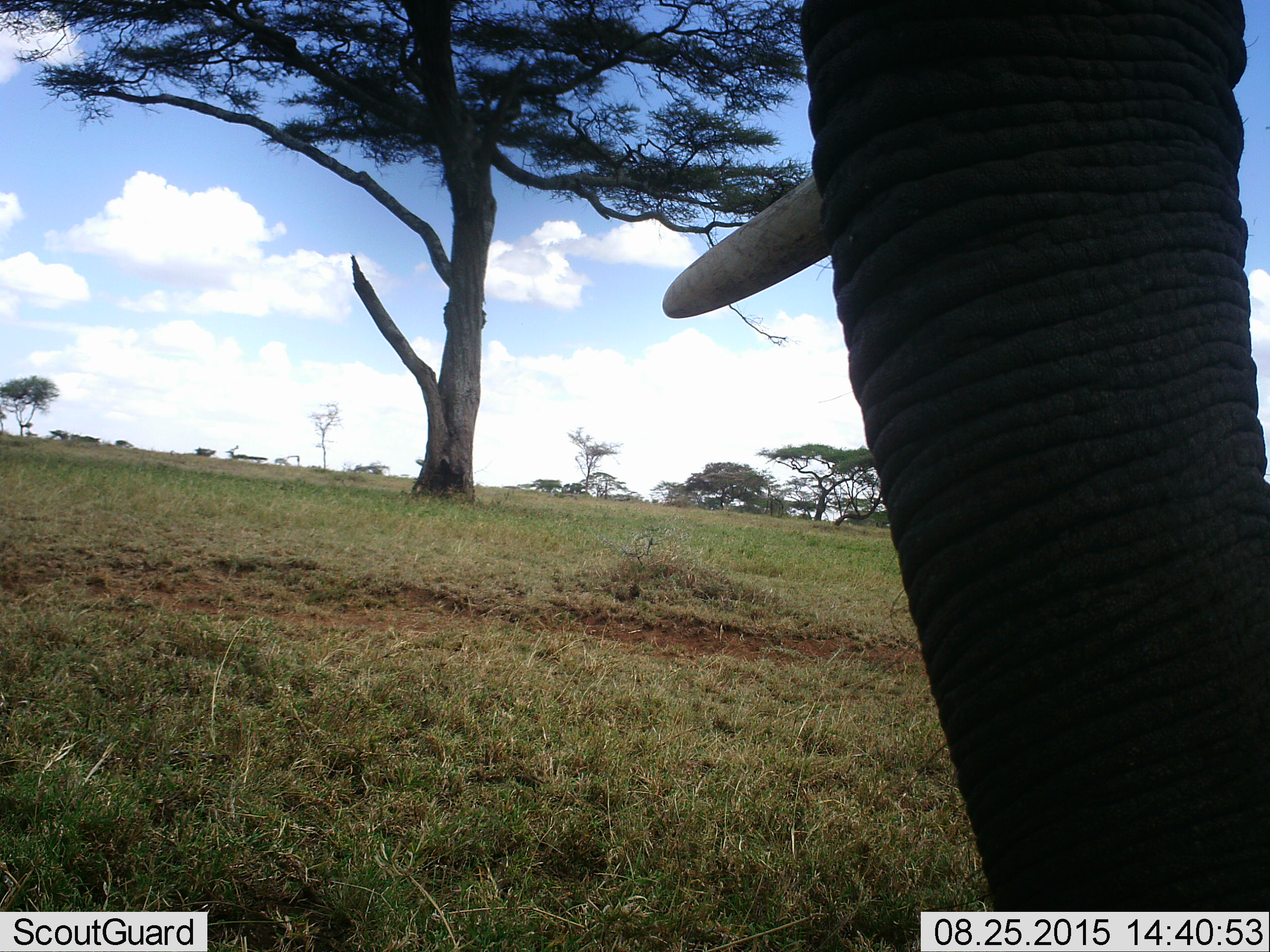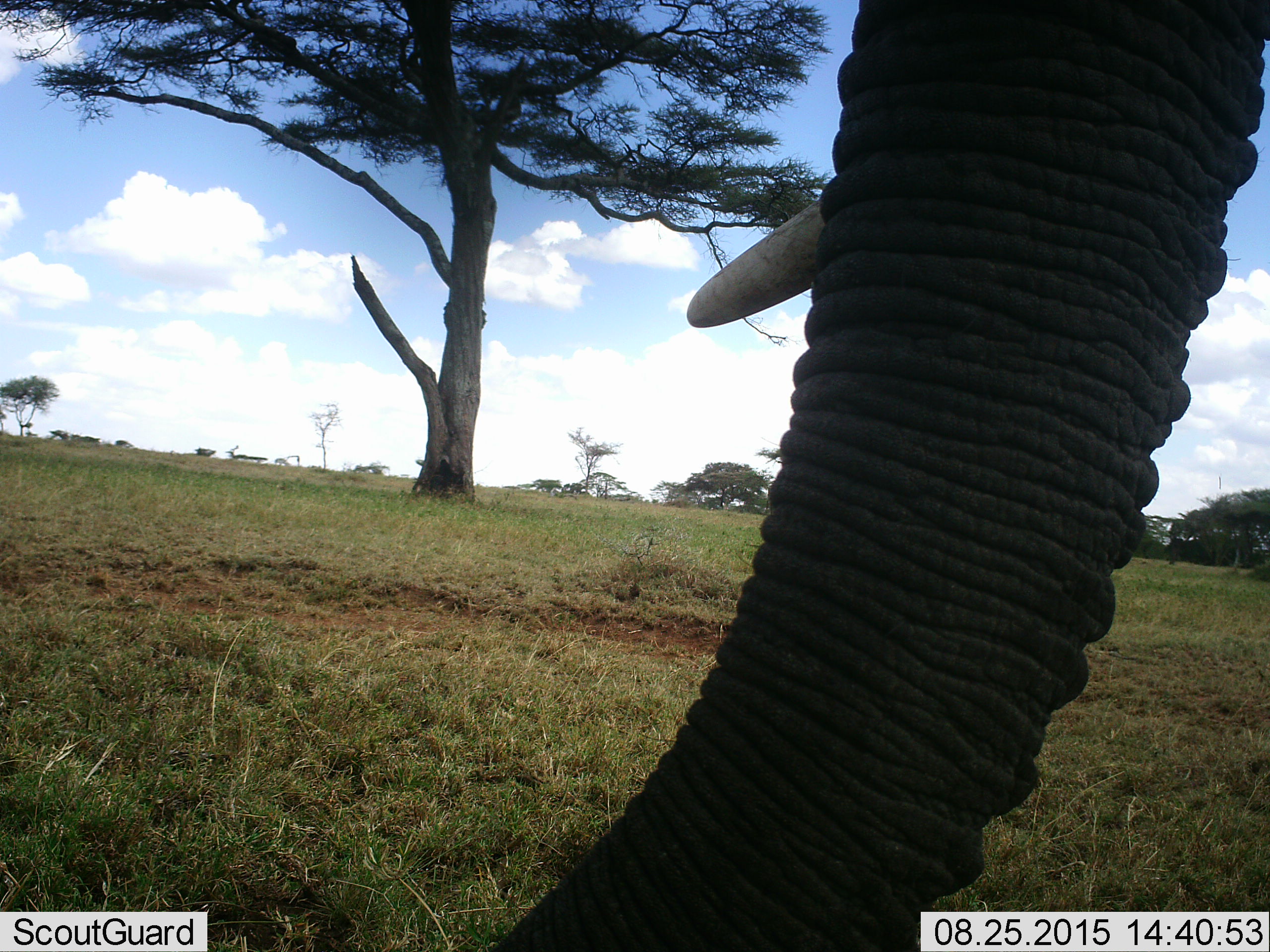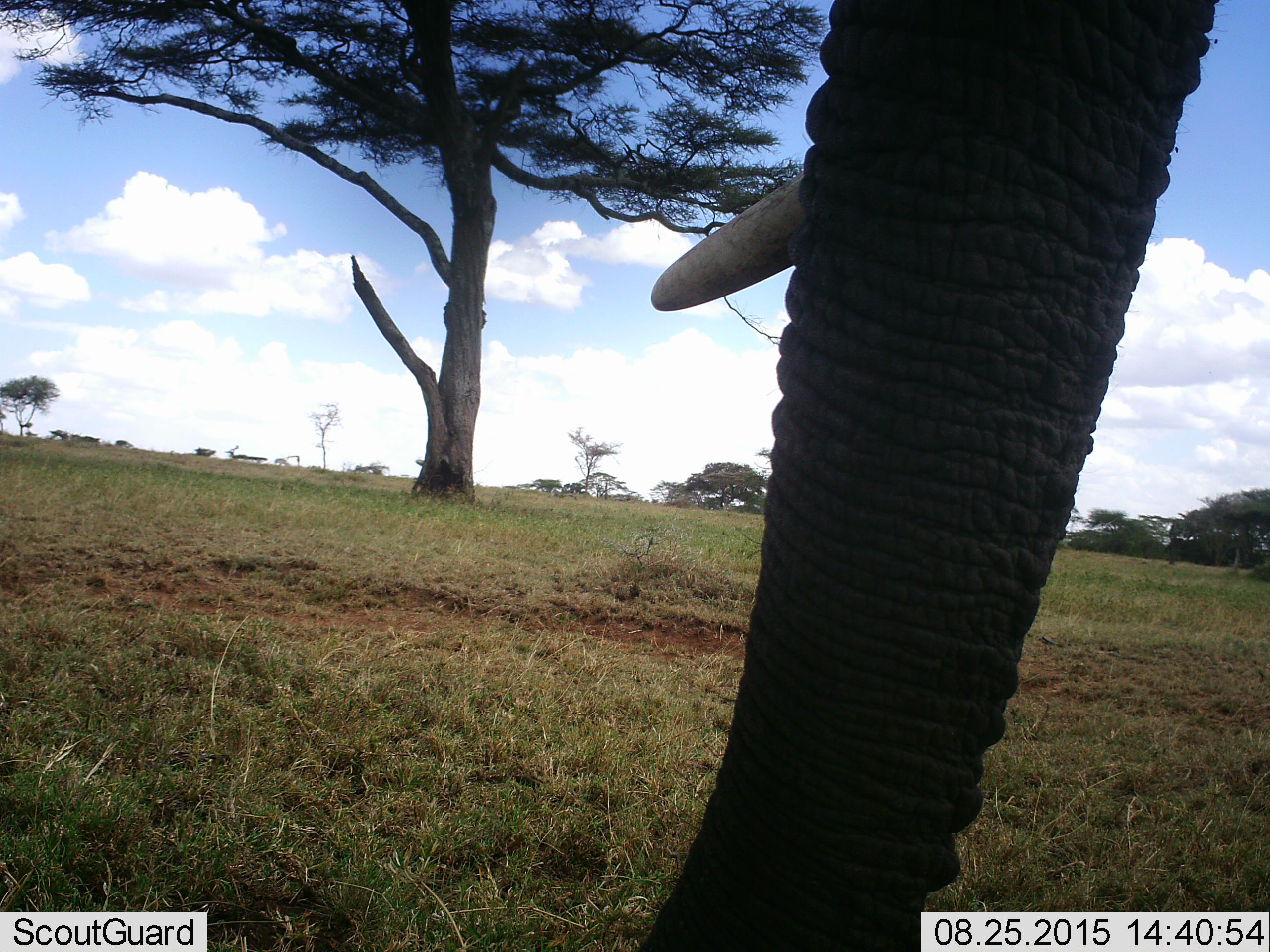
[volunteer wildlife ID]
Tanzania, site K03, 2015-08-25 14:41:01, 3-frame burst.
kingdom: Animalia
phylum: Chordata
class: Mammalia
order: Proboscidea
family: Elephantidae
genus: Loxodonta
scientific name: Loxodonta africana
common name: african bush elephant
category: elephant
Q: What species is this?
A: Elephant (african bush elephant) (Loxodonta africana).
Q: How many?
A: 1.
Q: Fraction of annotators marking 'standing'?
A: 78%.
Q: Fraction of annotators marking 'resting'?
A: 0%.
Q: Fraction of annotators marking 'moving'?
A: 22%.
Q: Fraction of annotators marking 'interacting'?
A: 0%.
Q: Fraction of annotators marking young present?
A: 0%.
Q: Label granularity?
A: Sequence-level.